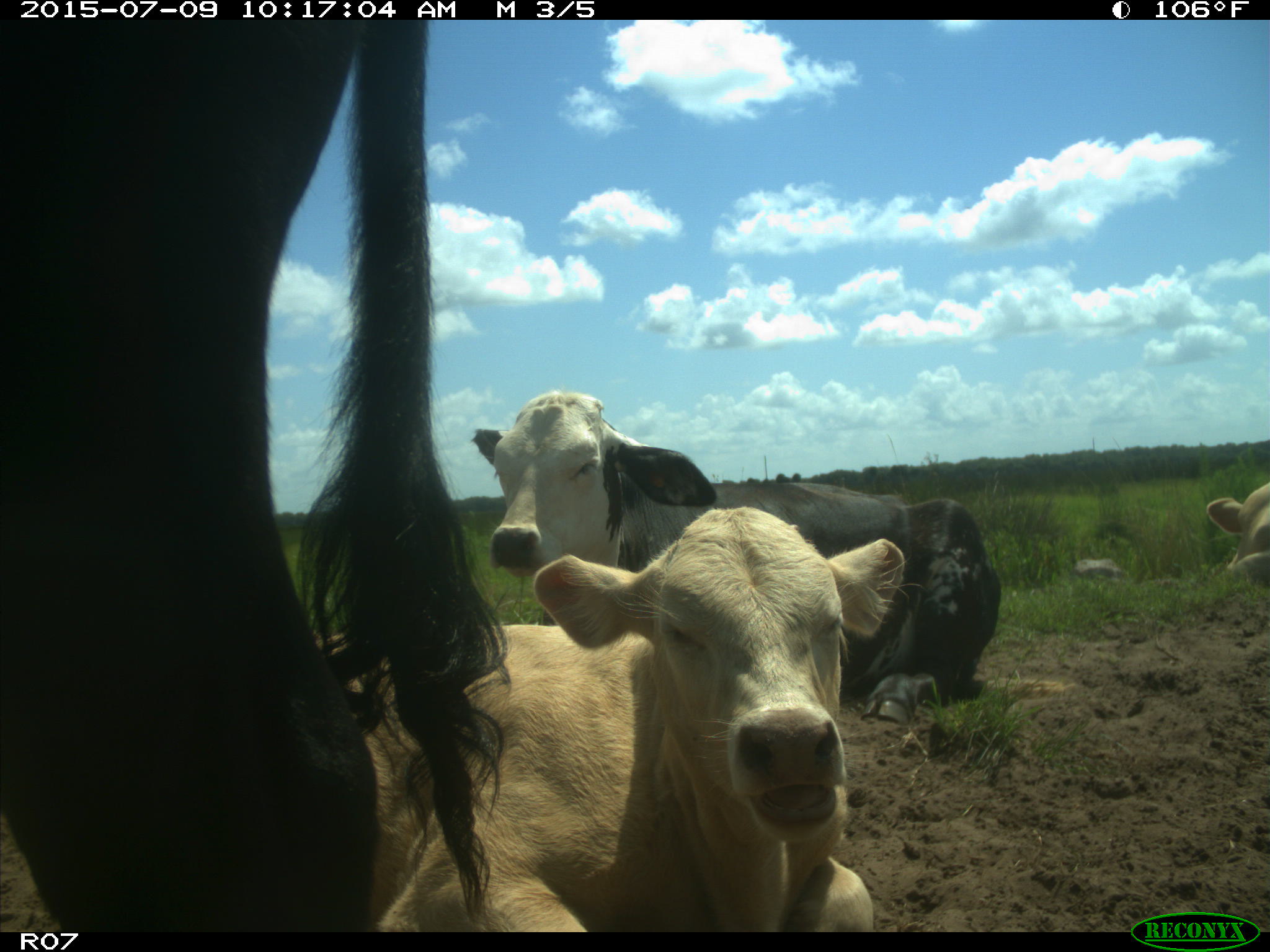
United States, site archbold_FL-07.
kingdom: Animalia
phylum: Chordata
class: Mammalia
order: Artiodactyla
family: Bovidae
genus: Bos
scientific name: Bos taurus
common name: domestic cow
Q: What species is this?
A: Bos taurus (domestic cow).